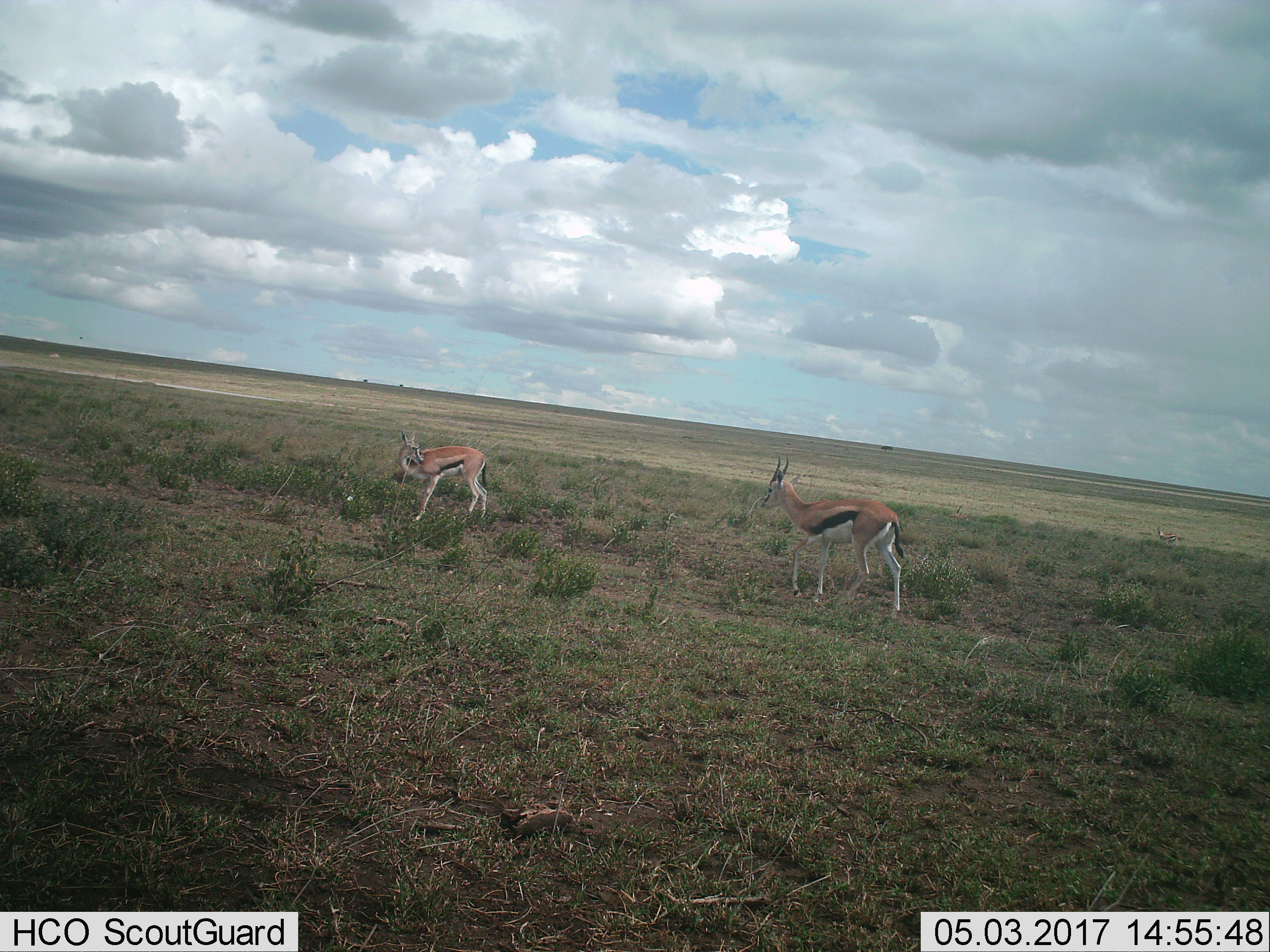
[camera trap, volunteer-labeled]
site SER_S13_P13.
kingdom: Animalia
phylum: Chordata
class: Mammalia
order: Artiodactyla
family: Bovidae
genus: Eudorcas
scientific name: Eudorcas thomsonii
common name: thomson's gazelle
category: gazellethomsons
Gazellethomsons (thomson's gazelle) (Eudorcas thomsonii), count 2. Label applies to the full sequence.